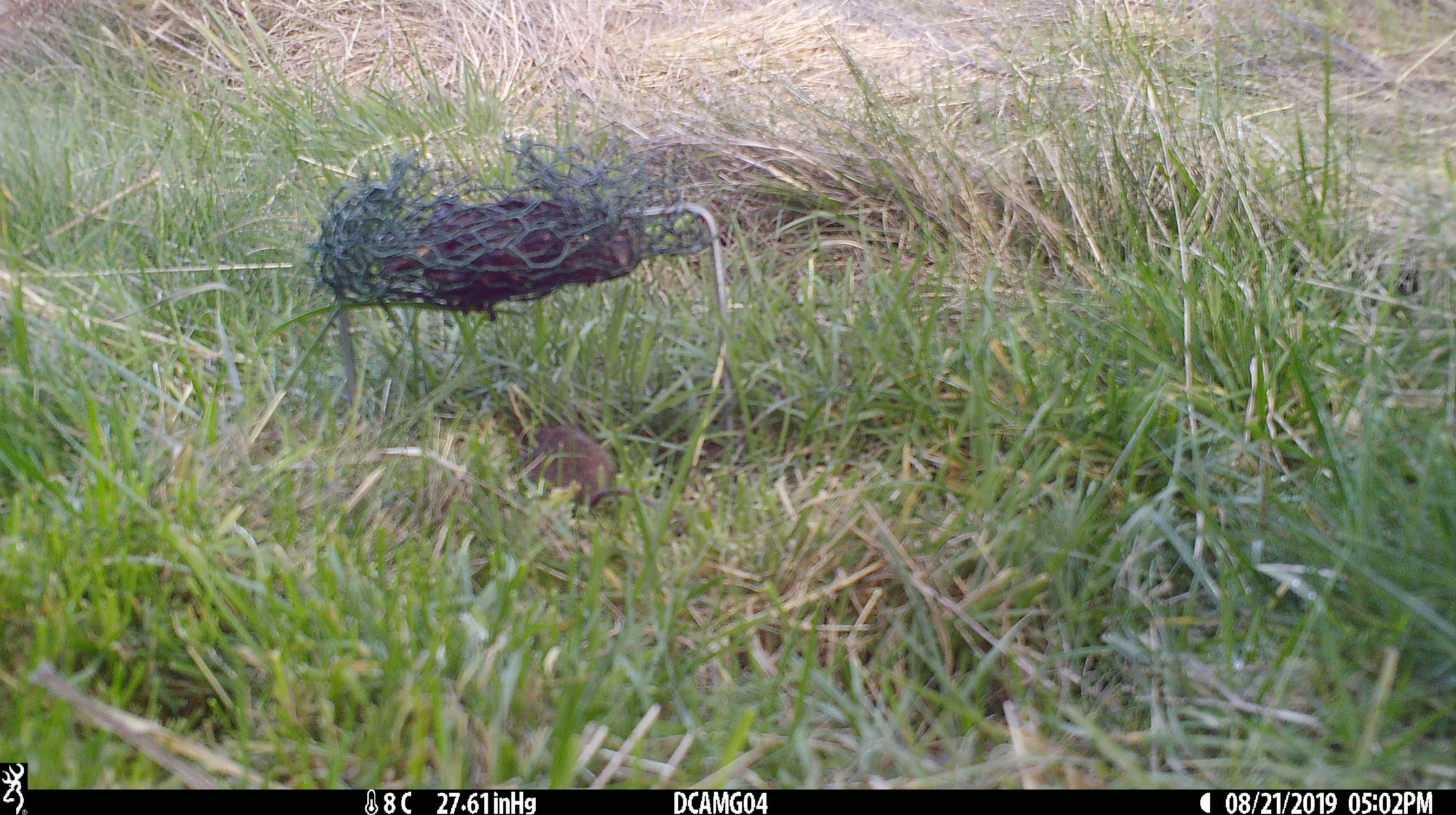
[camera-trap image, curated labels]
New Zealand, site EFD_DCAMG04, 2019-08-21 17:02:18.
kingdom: Animalia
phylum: Chordata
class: Mammalia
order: Rodentia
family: Muridae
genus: Mus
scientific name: Mus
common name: mouse